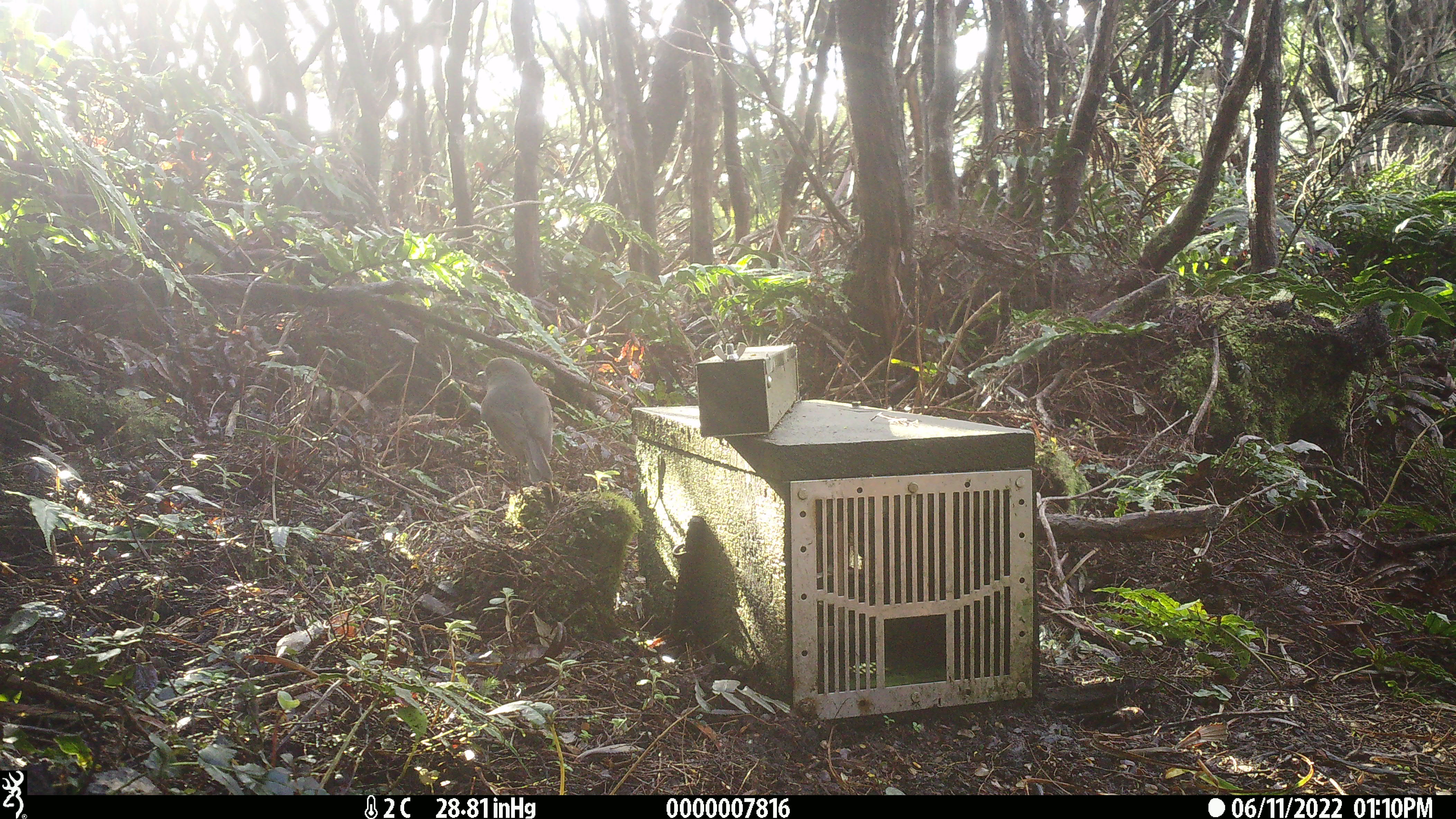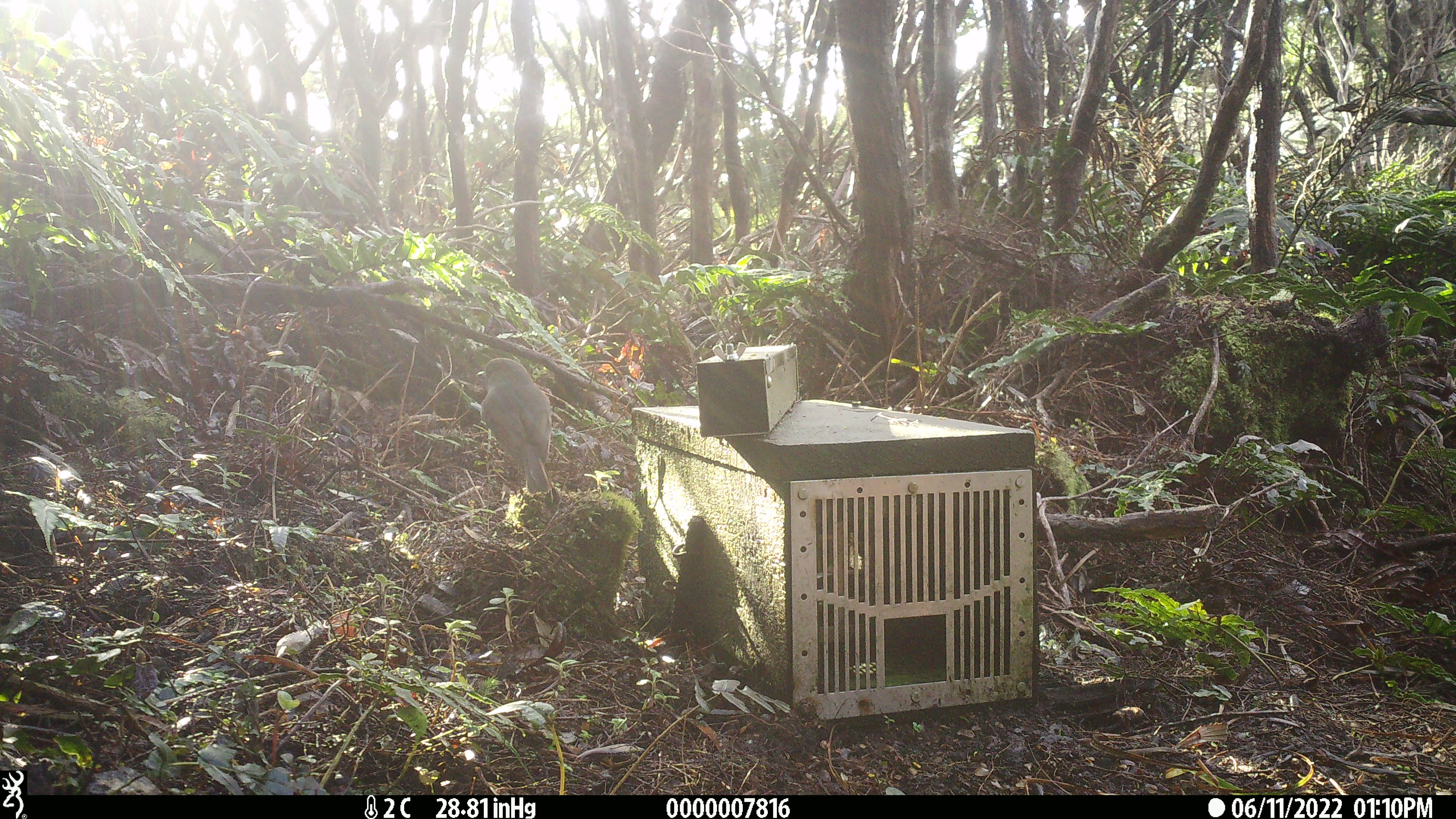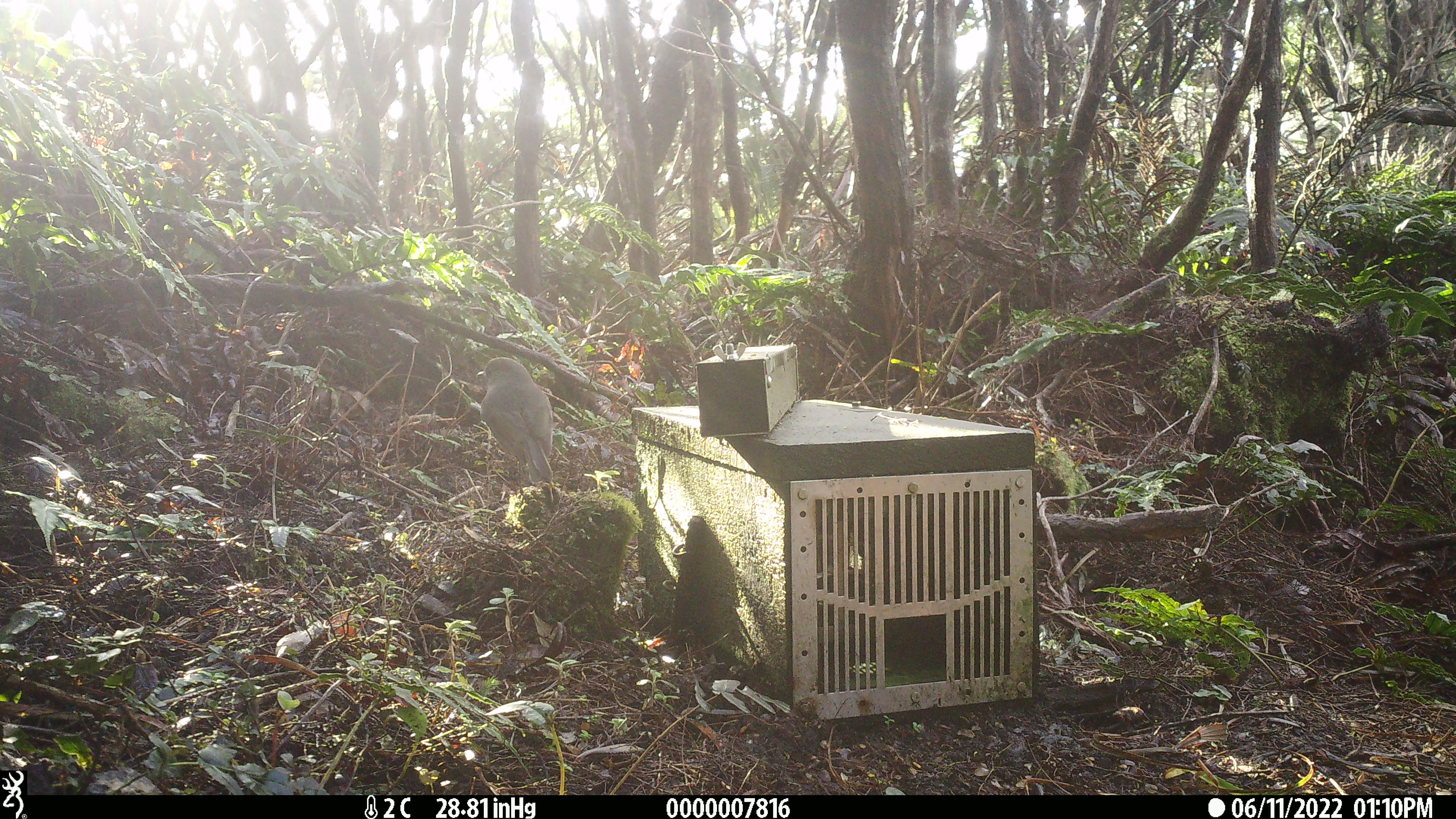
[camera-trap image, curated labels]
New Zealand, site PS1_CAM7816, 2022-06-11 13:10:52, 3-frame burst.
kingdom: Animalia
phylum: Chordata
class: Aves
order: Passeriformes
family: Petroicidae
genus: Petroica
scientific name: Petroica australis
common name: new zealand robin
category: robin